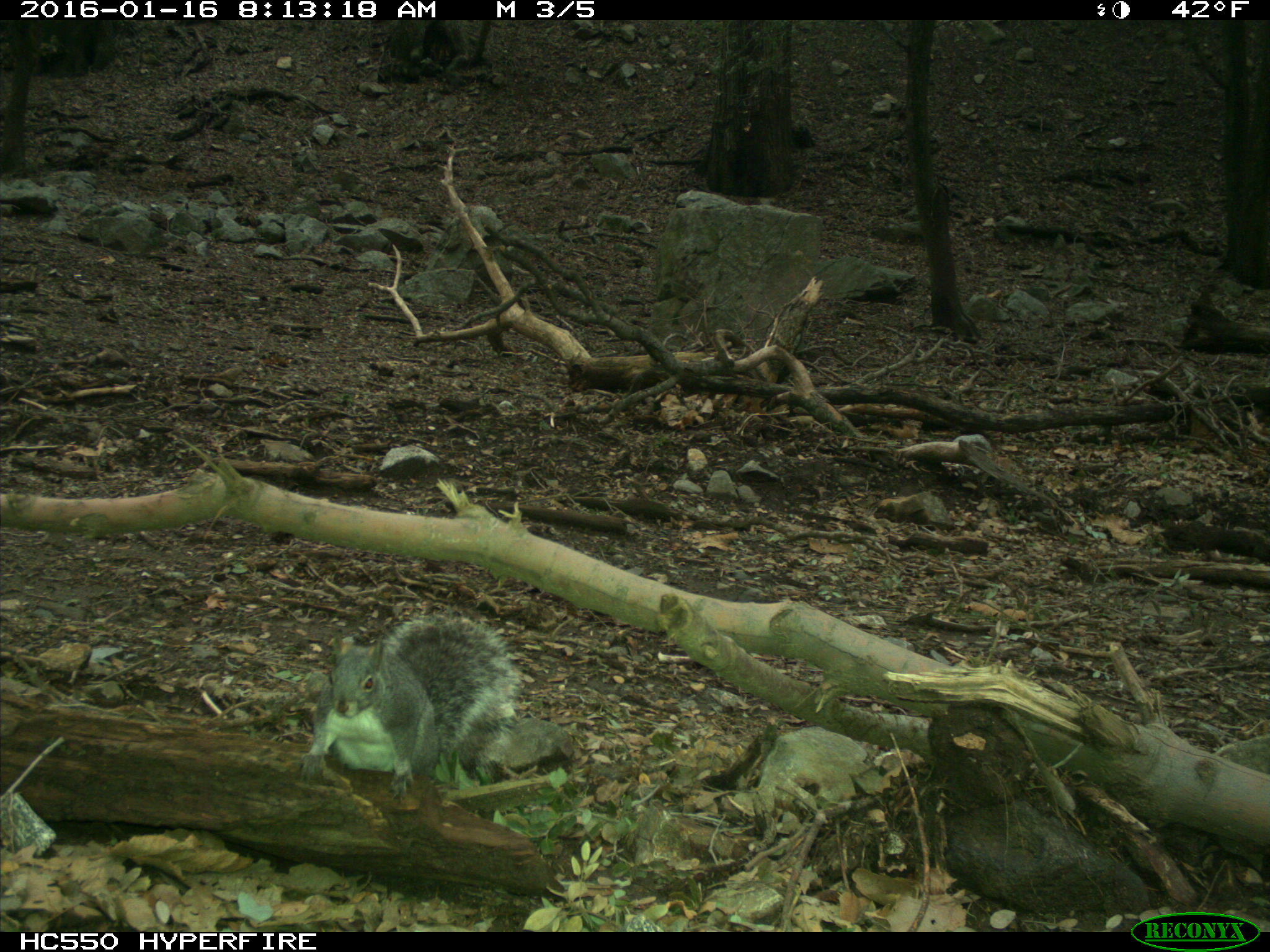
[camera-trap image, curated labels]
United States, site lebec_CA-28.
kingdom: Animalia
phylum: Chordata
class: Mammalia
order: Rodentia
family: Sciuridae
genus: Sciurus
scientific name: Sciurus carolinensis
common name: eastern gray squirrel